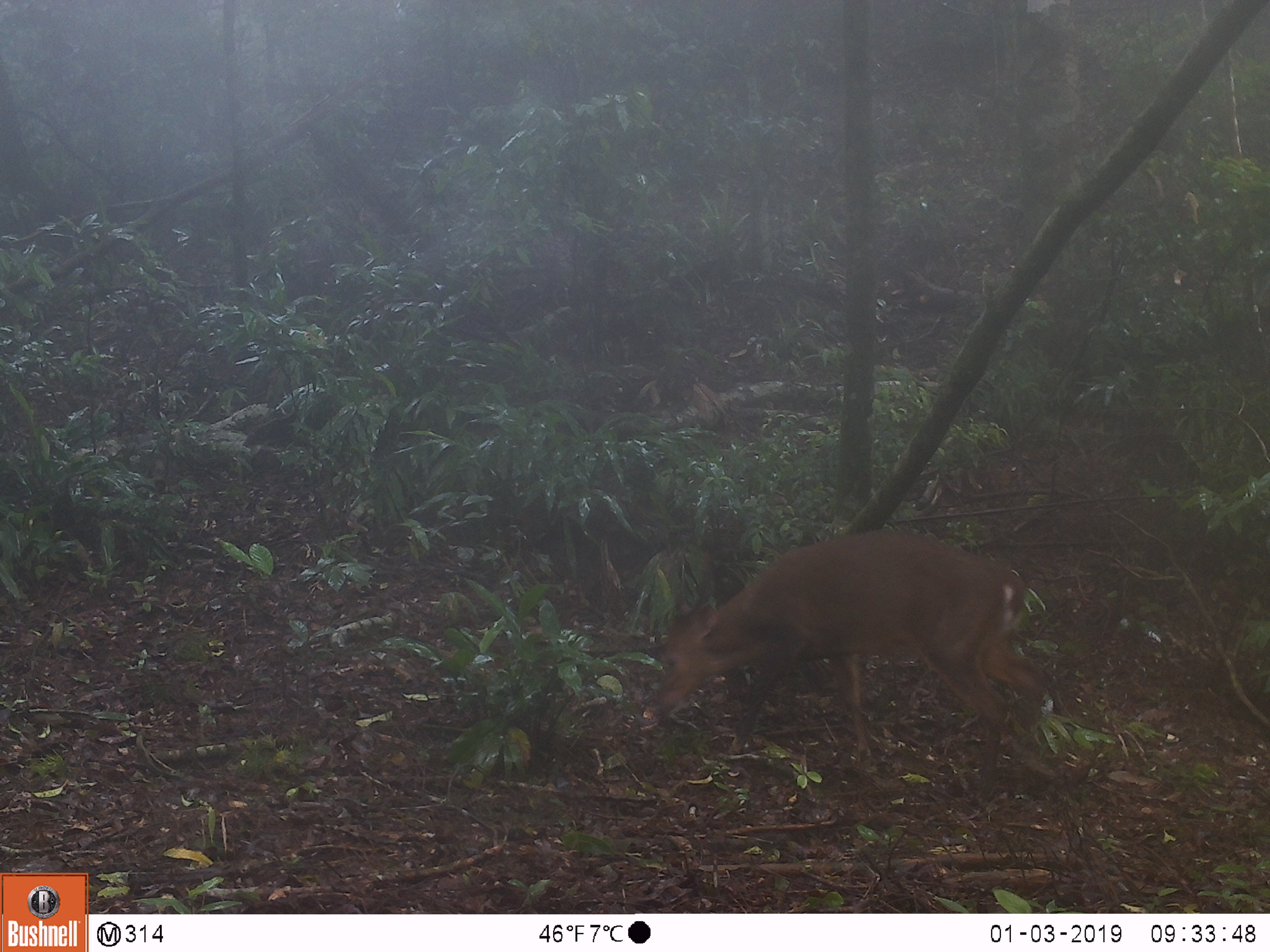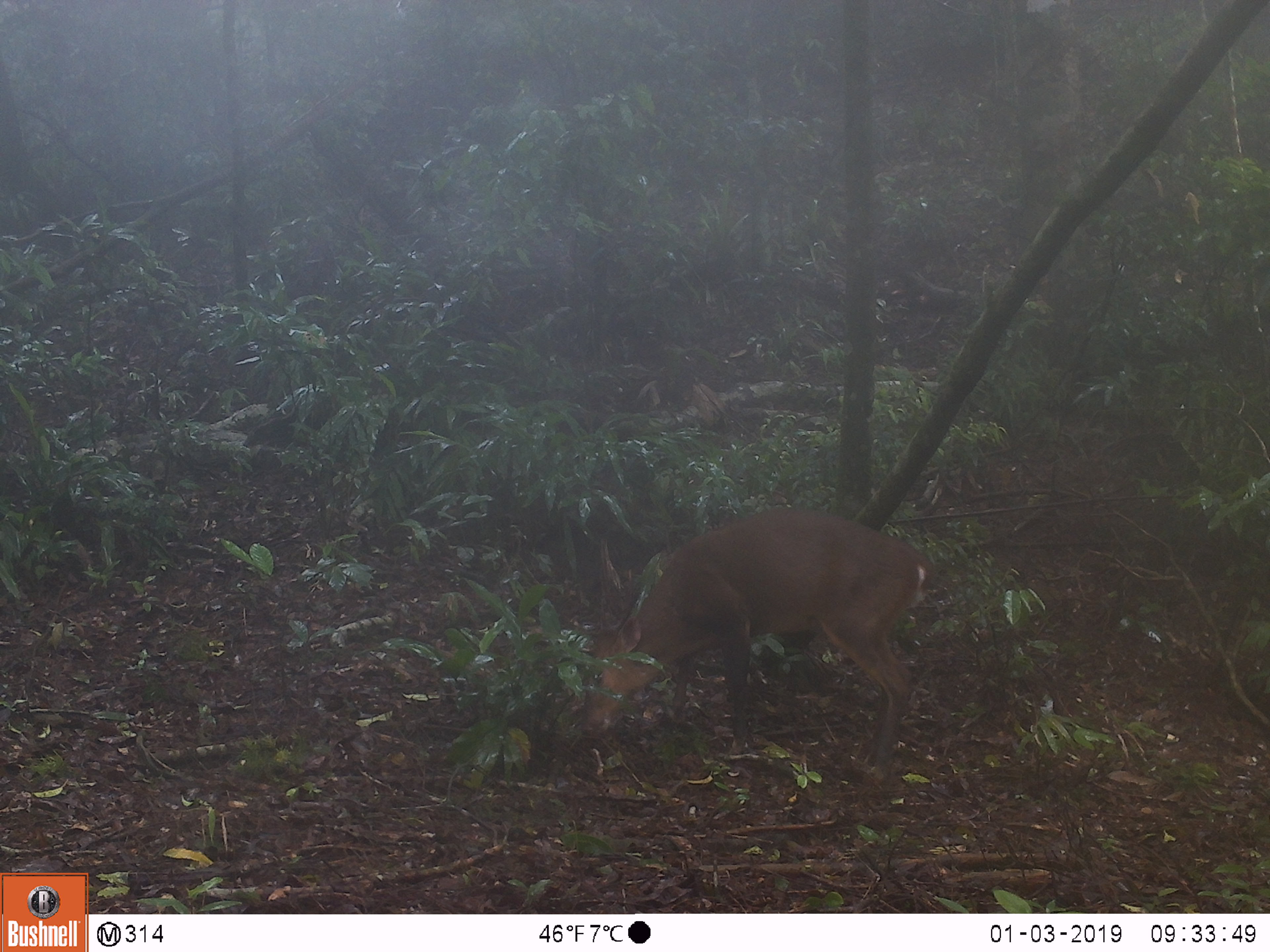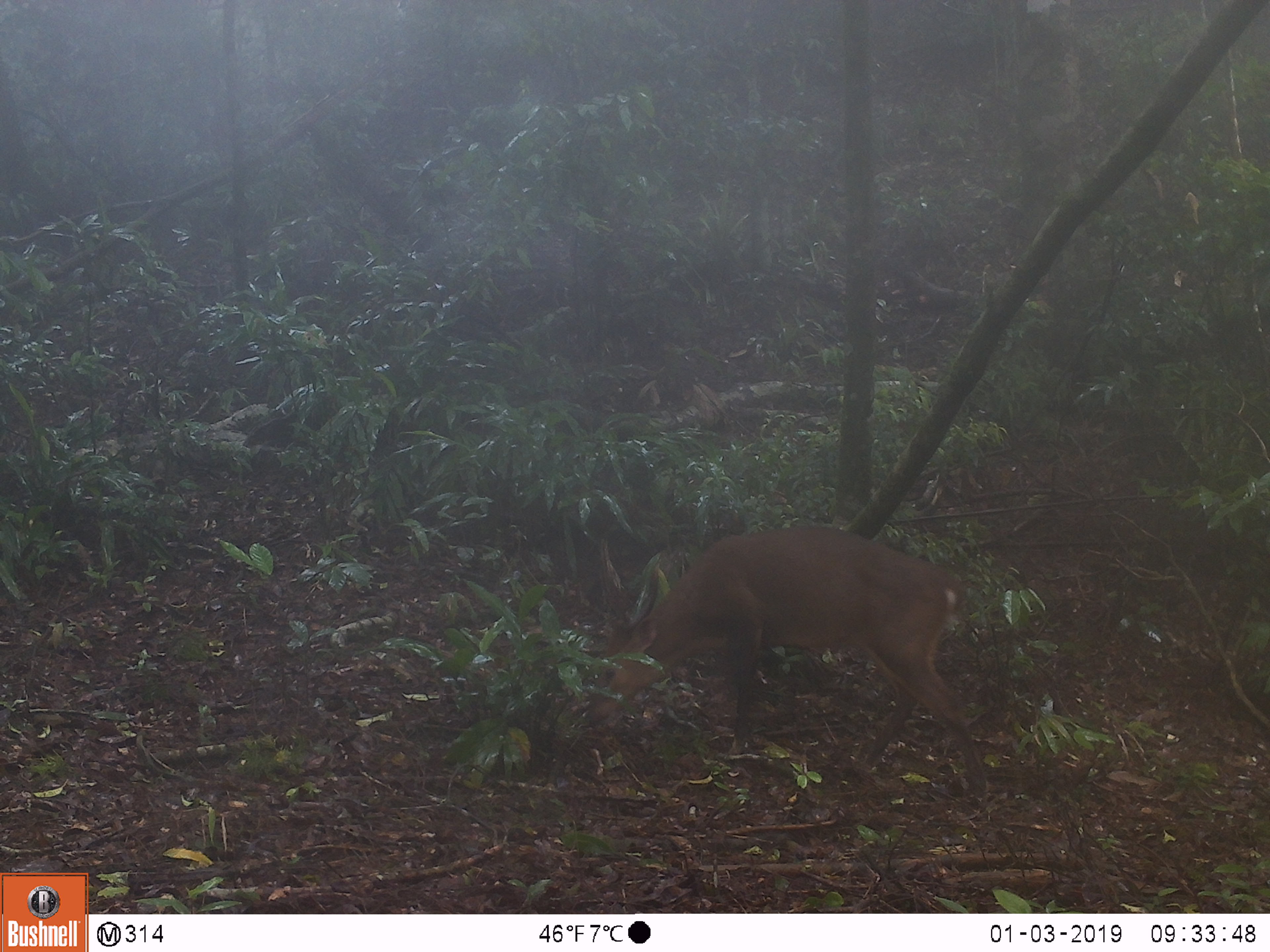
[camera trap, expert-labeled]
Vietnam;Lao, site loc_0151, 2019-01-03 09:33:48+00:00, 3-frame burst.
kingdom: Animalia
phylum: Chordata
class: Mammalia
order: Artiodactyla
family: Cervidae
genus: Muntiacus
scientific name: Muntiacus vuquangensis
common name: large-antlered muntjac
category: large antlered muntjac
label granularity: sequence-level